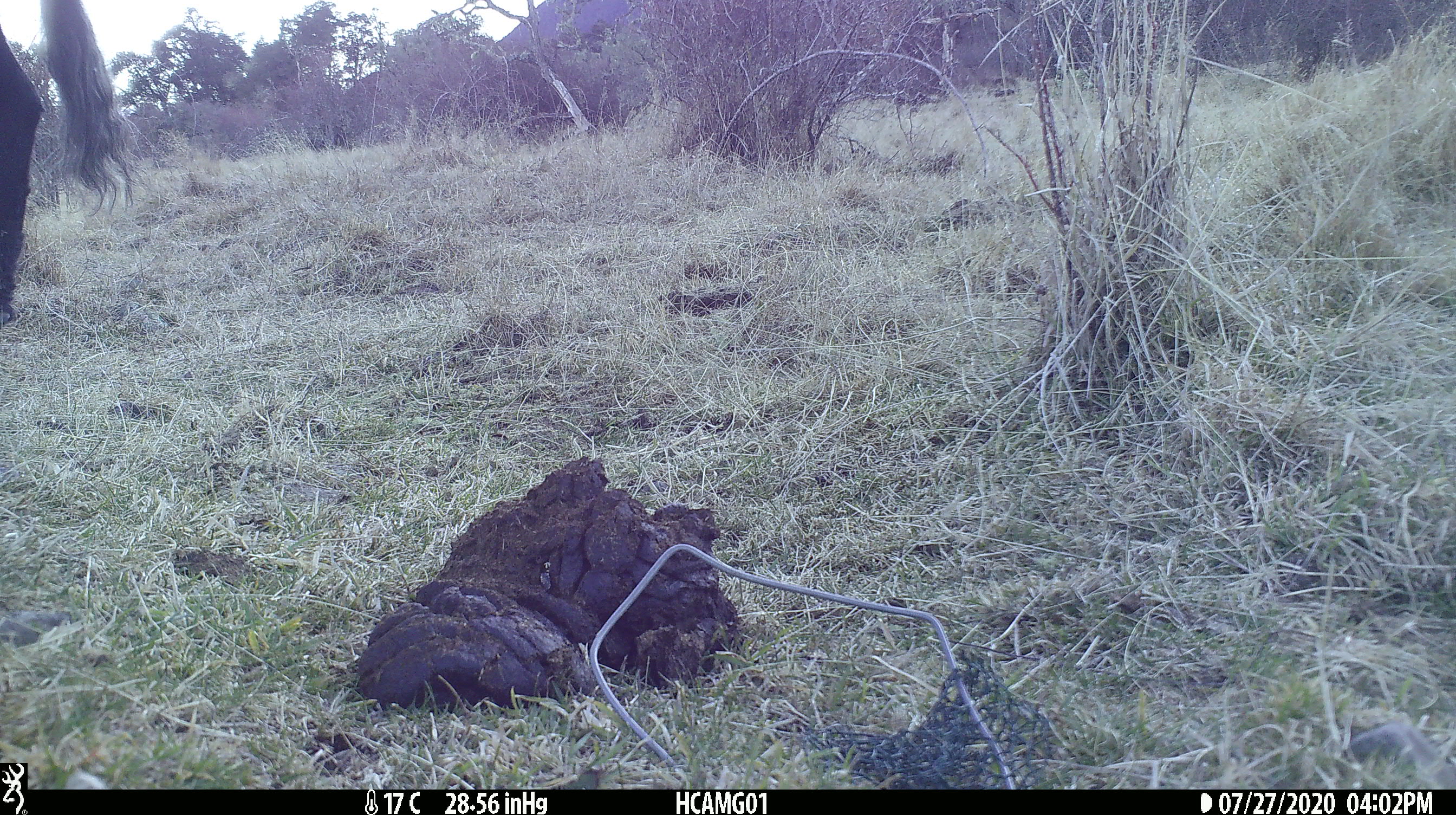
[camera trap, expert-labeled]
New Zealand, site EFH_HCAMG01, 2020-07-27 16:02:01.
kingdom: Animalia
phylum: Chordata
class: Mammalia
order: Artiodactyla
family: Bovidae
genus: Bos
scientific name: Bos taurus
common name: domestic cow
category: cow